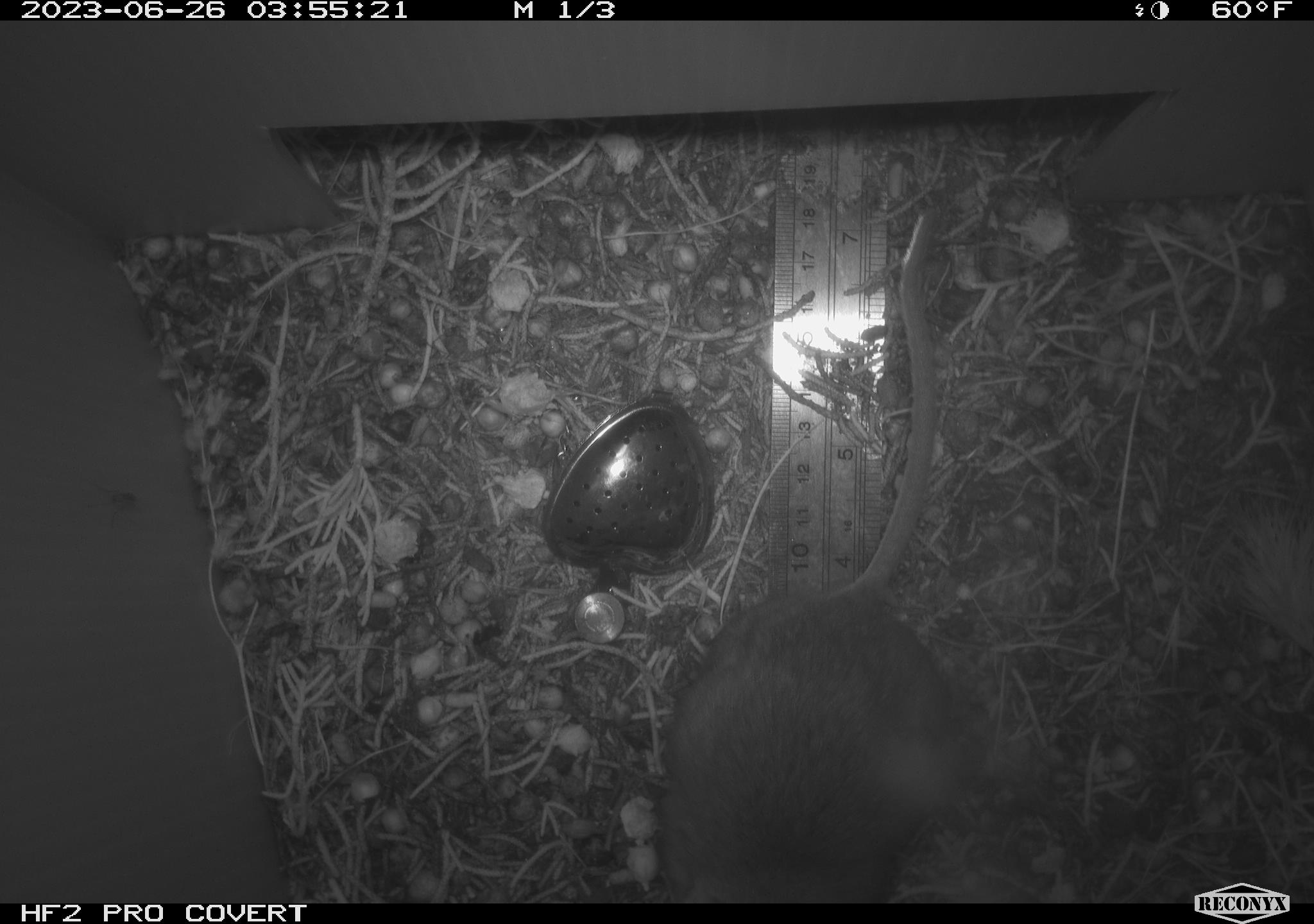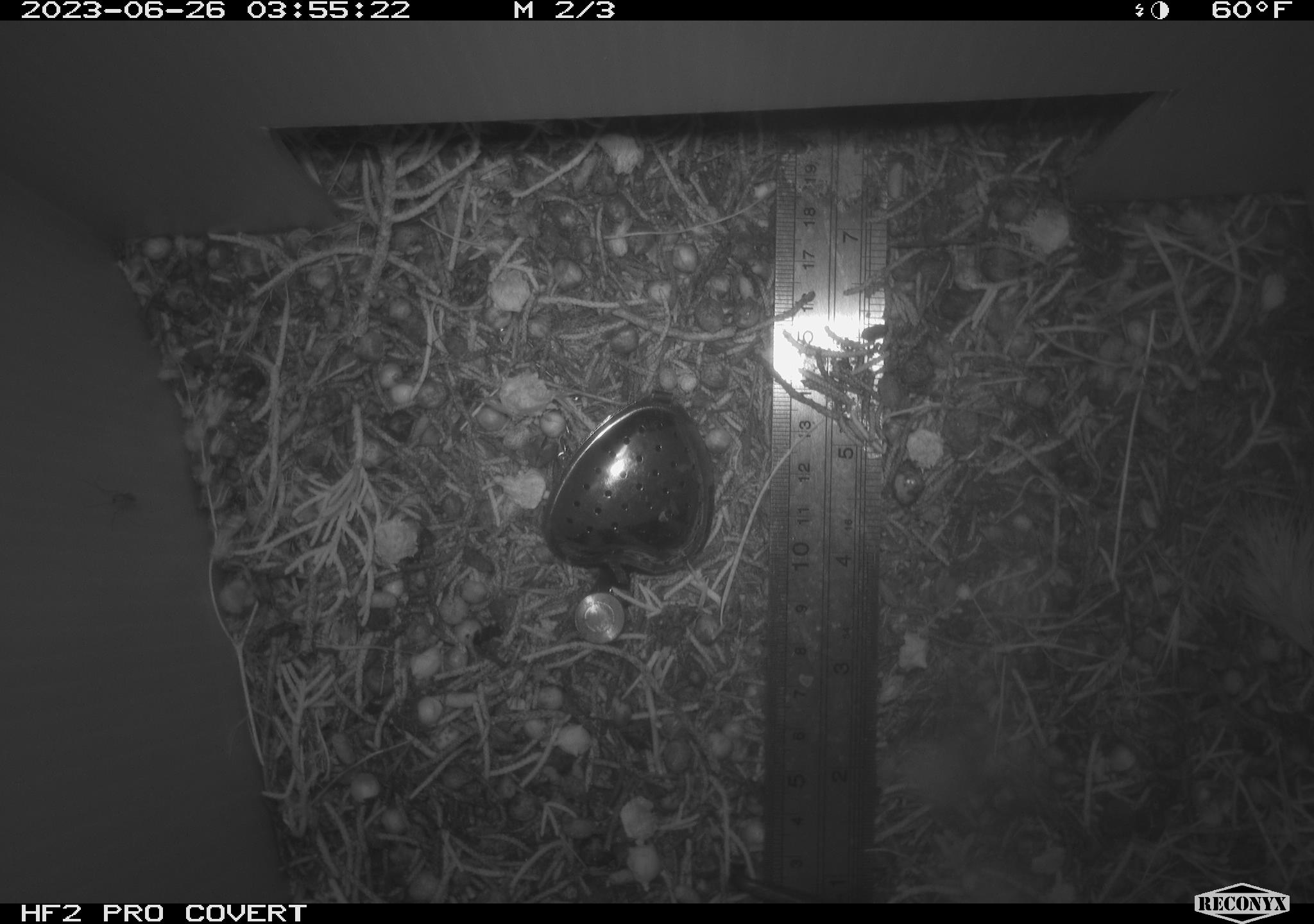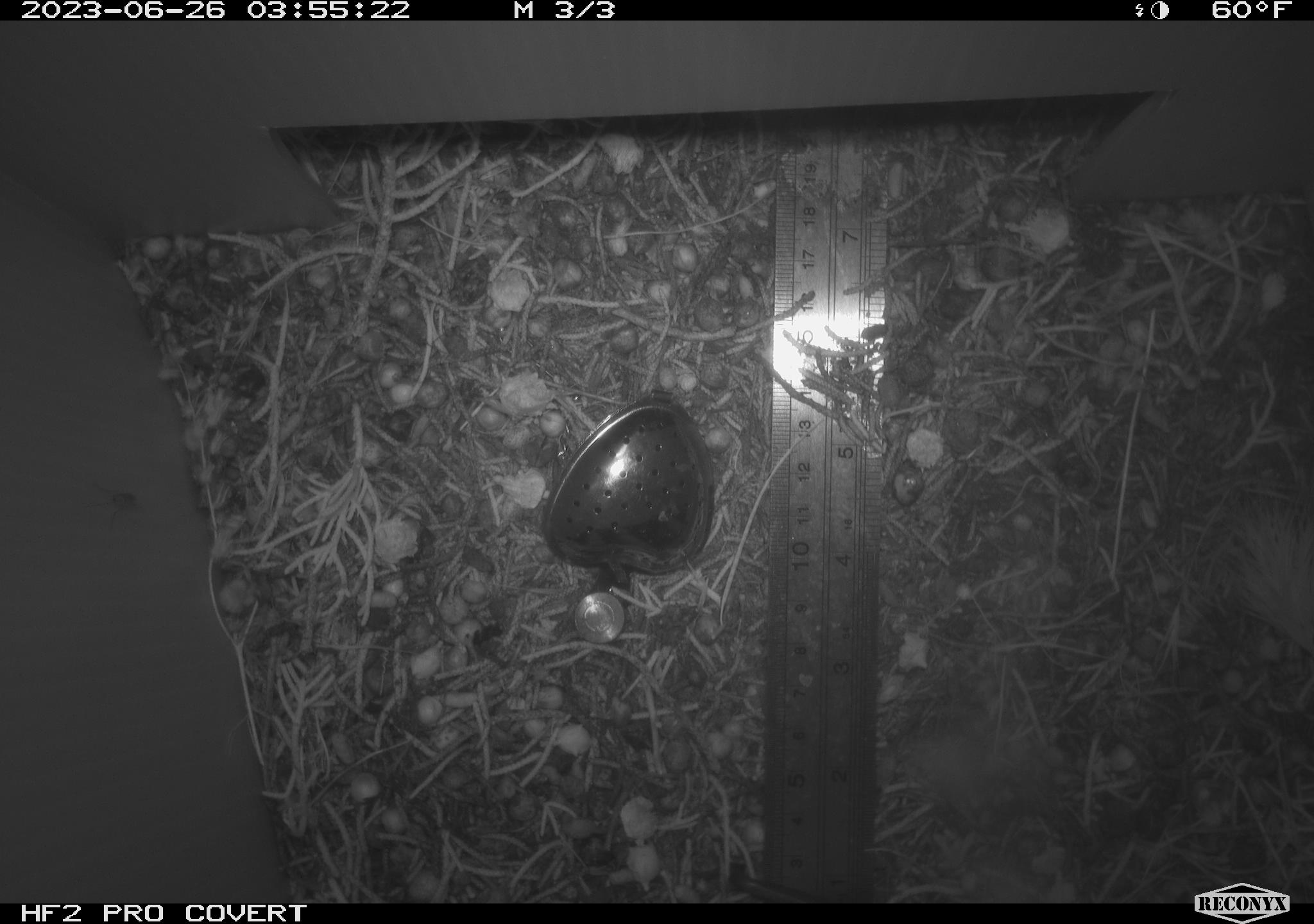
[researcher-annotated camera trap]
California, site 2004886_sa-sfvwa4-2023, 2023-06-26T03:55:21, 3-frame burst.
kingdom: Animalia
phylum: Chordata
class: Mammalia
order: Rodentia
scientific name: Rodentia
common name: rodent